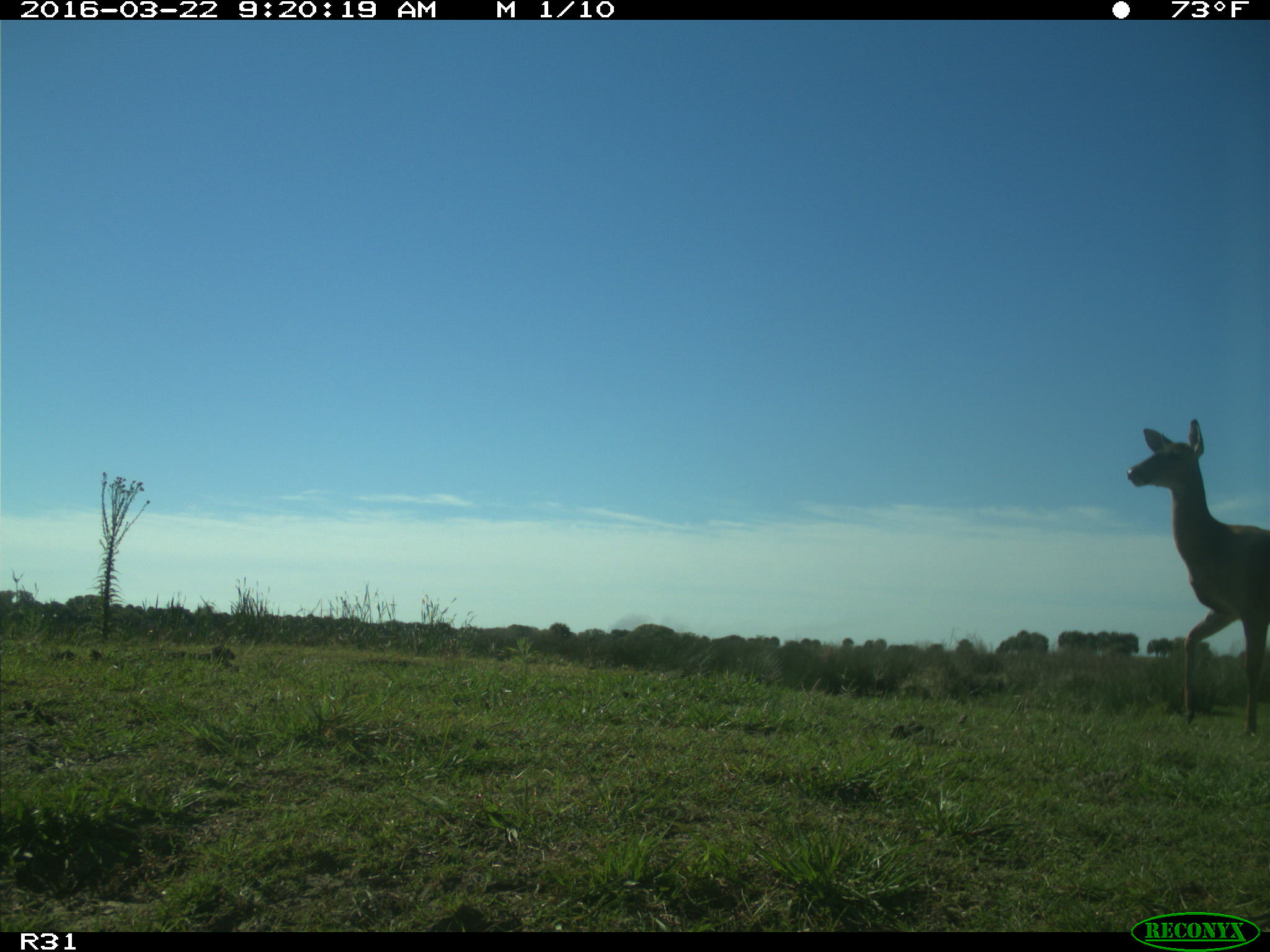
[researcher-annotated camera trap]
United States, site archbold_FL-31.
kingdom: Animalia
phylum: Chordata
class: Mammalia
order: Artiodactyla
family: Cervidae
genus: Odocoileus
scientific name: Odocoileus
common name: deer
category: unidentified deer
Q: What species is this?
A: Unidentified deer (deer) (Odocoileus).